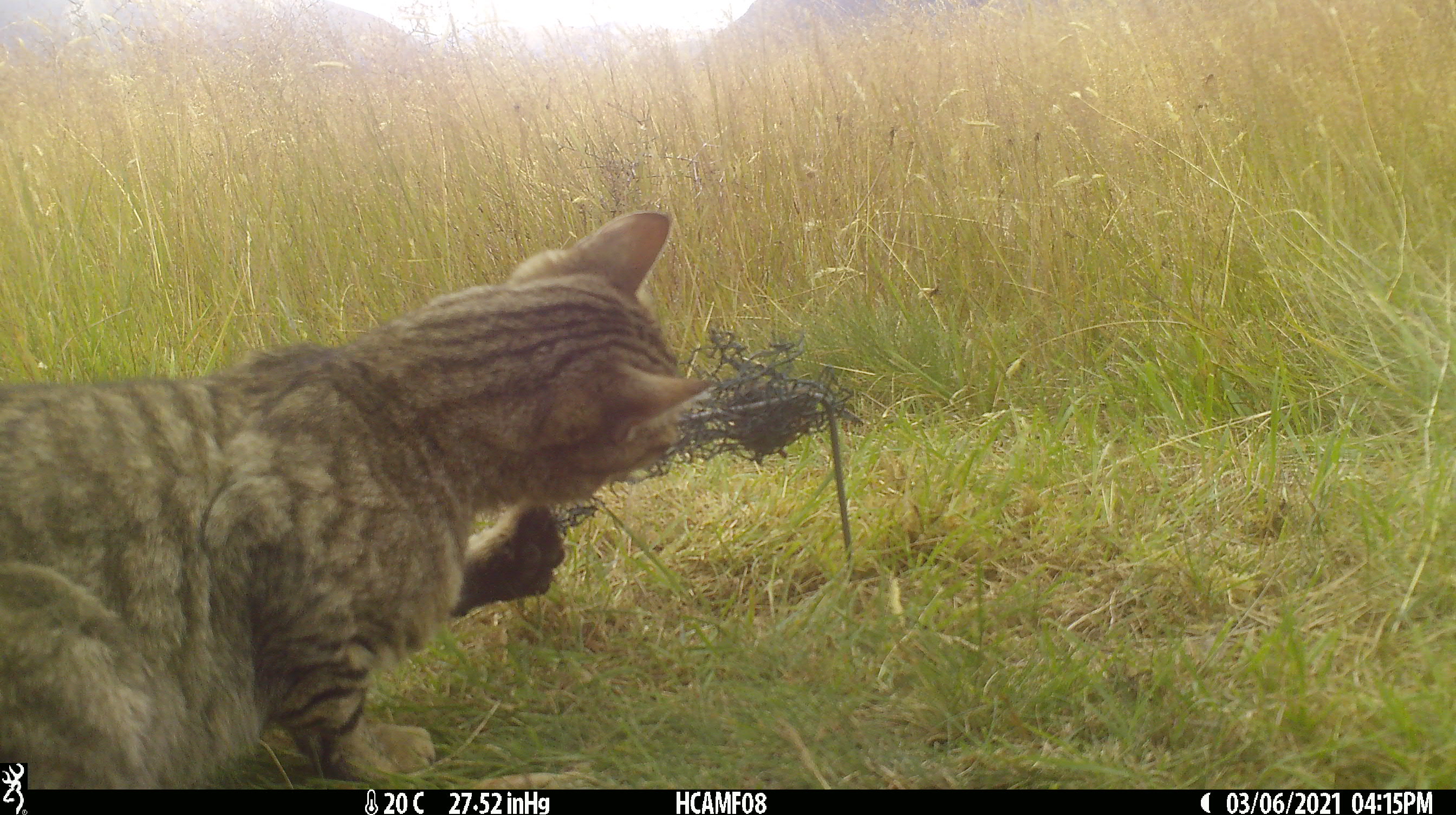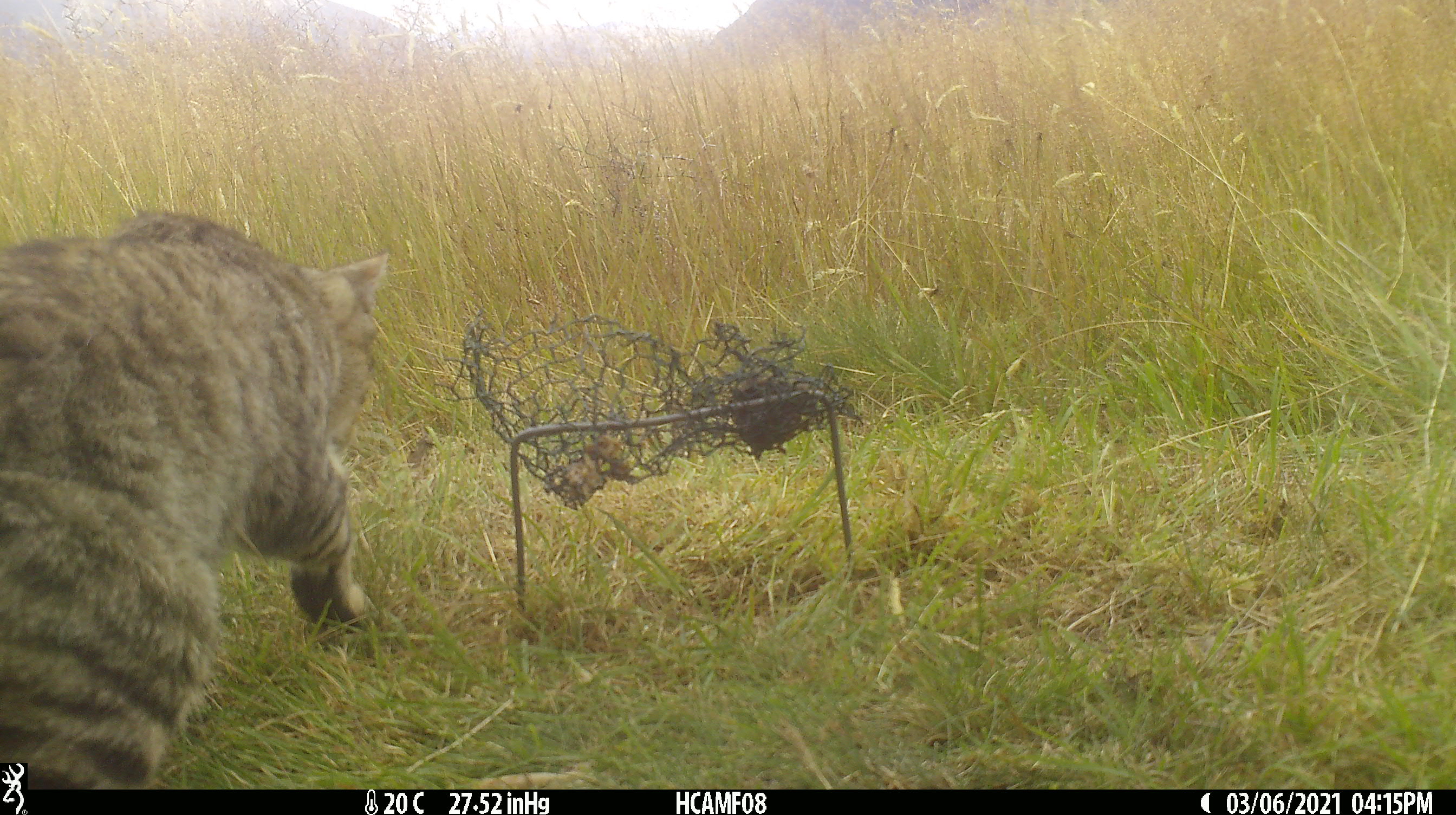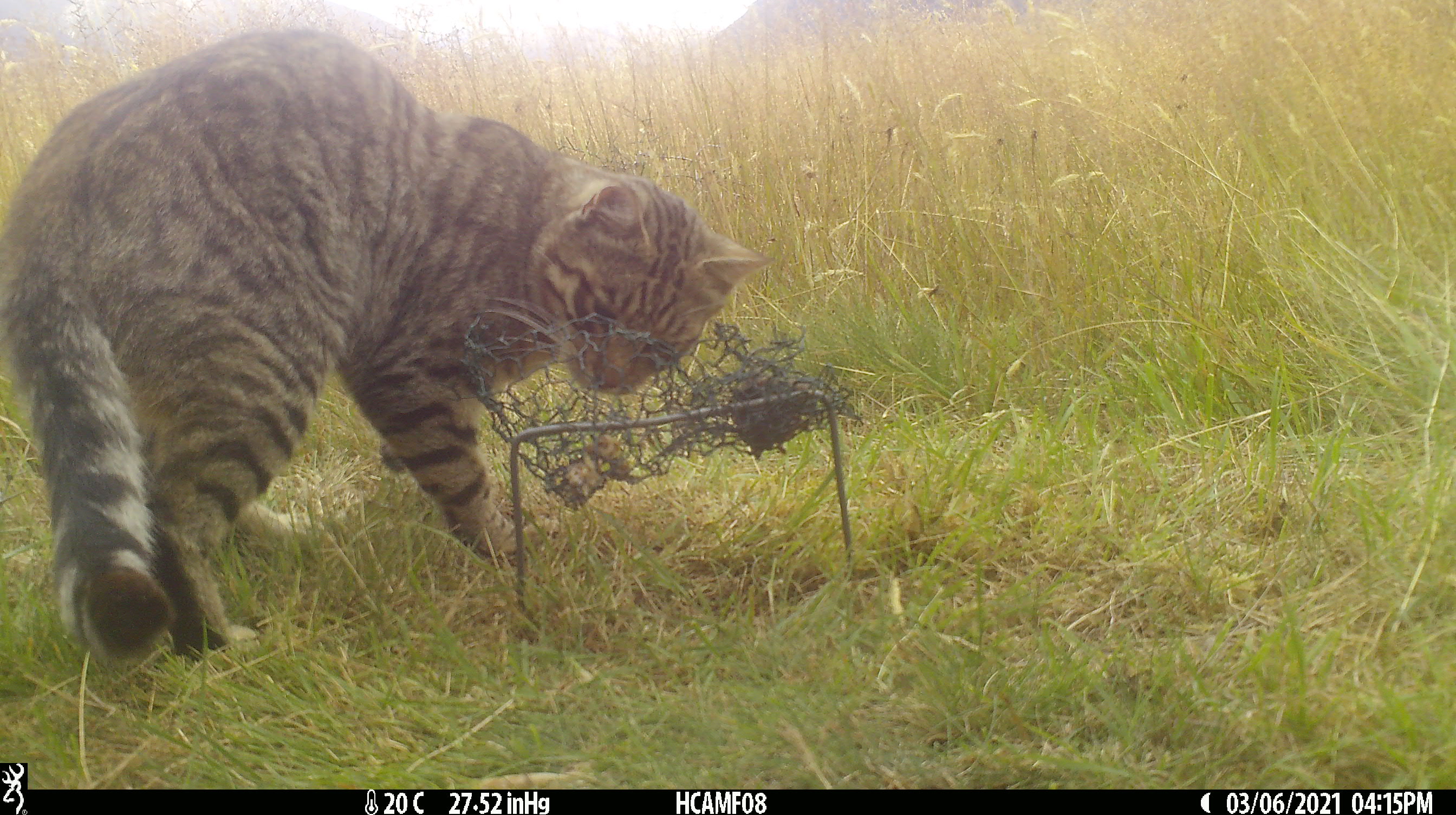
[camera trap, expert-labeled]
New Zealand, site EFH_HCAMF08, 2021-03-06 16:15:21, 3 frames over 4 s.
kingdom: Animalia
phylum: Chordata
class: Mammalia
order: Carnivora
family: Felidae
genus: Felis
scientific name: Felis catus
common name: domestic cat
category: cat